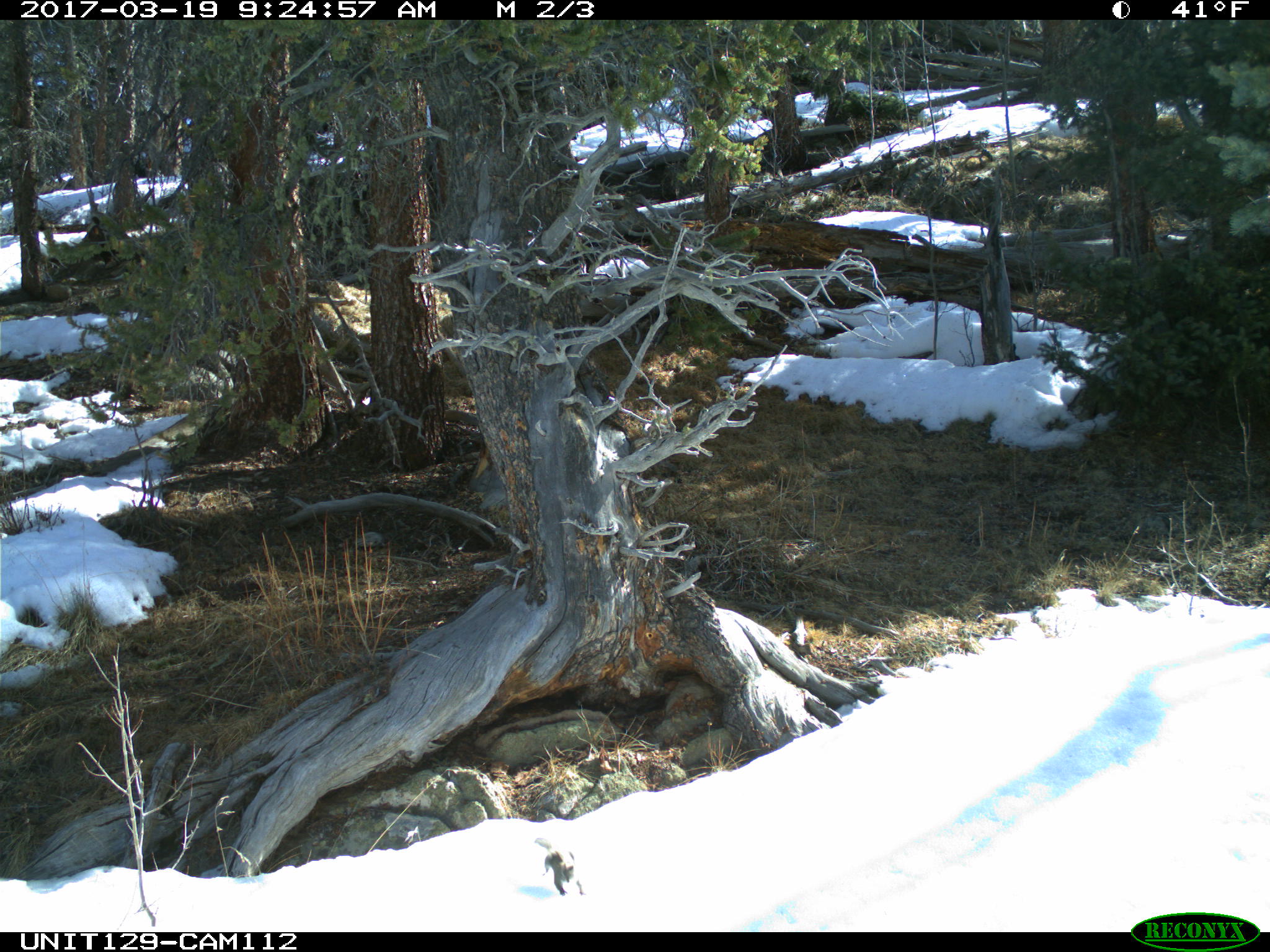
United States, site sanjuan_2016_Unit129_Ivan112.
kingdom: Animalia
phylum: Chordata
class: Mammalia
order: Rodentia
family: Sciuridae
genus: Tamiasciurus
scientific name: Tamiasciurus hudsonicus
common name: american red squirrel